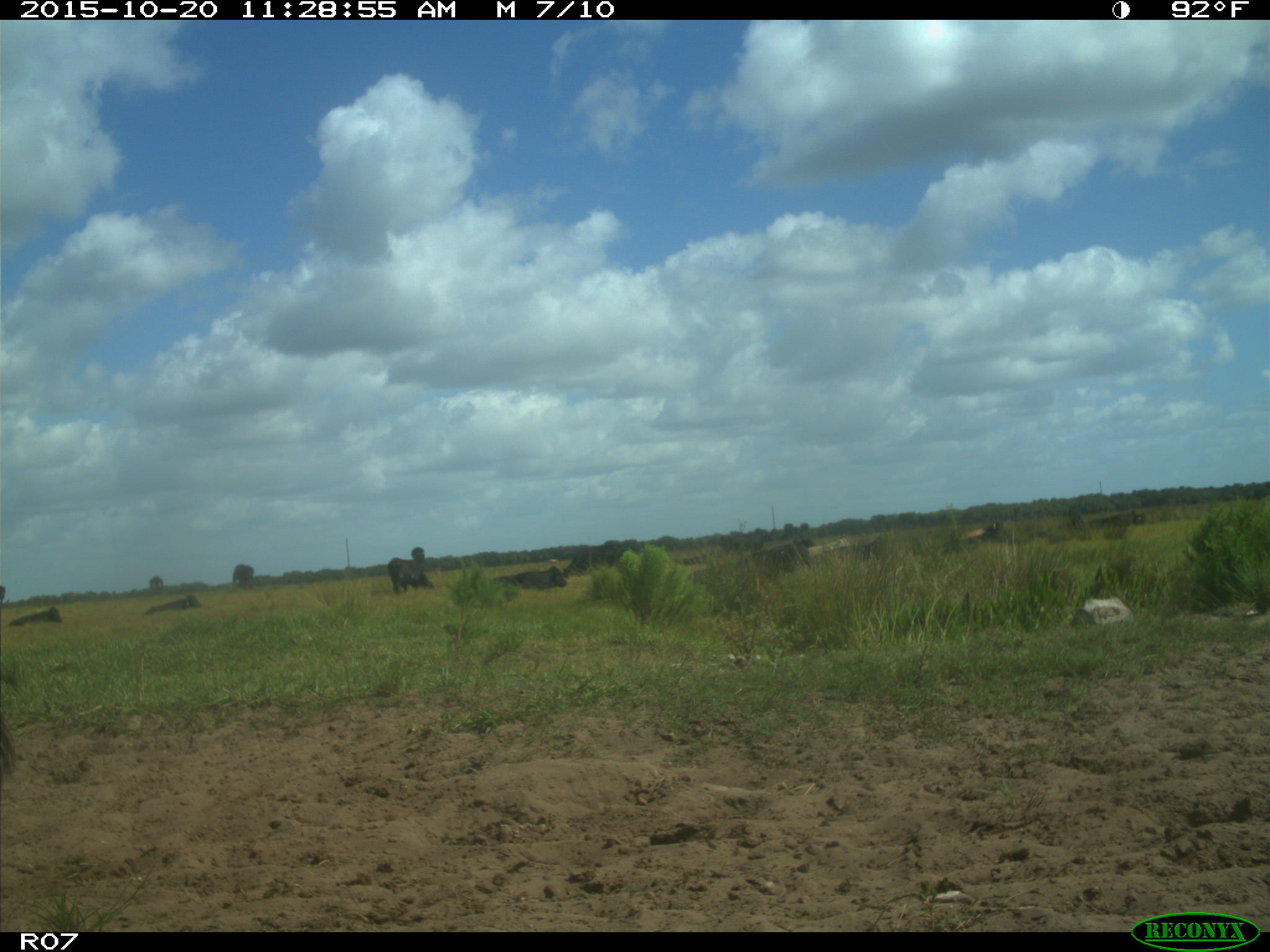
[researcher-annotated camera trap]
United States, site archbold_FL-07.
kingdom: Animalia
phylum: Chordata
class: Mammalia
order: Artiodactyla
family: Bovidae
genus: Bos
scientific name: Bos taurus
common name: domestic cow